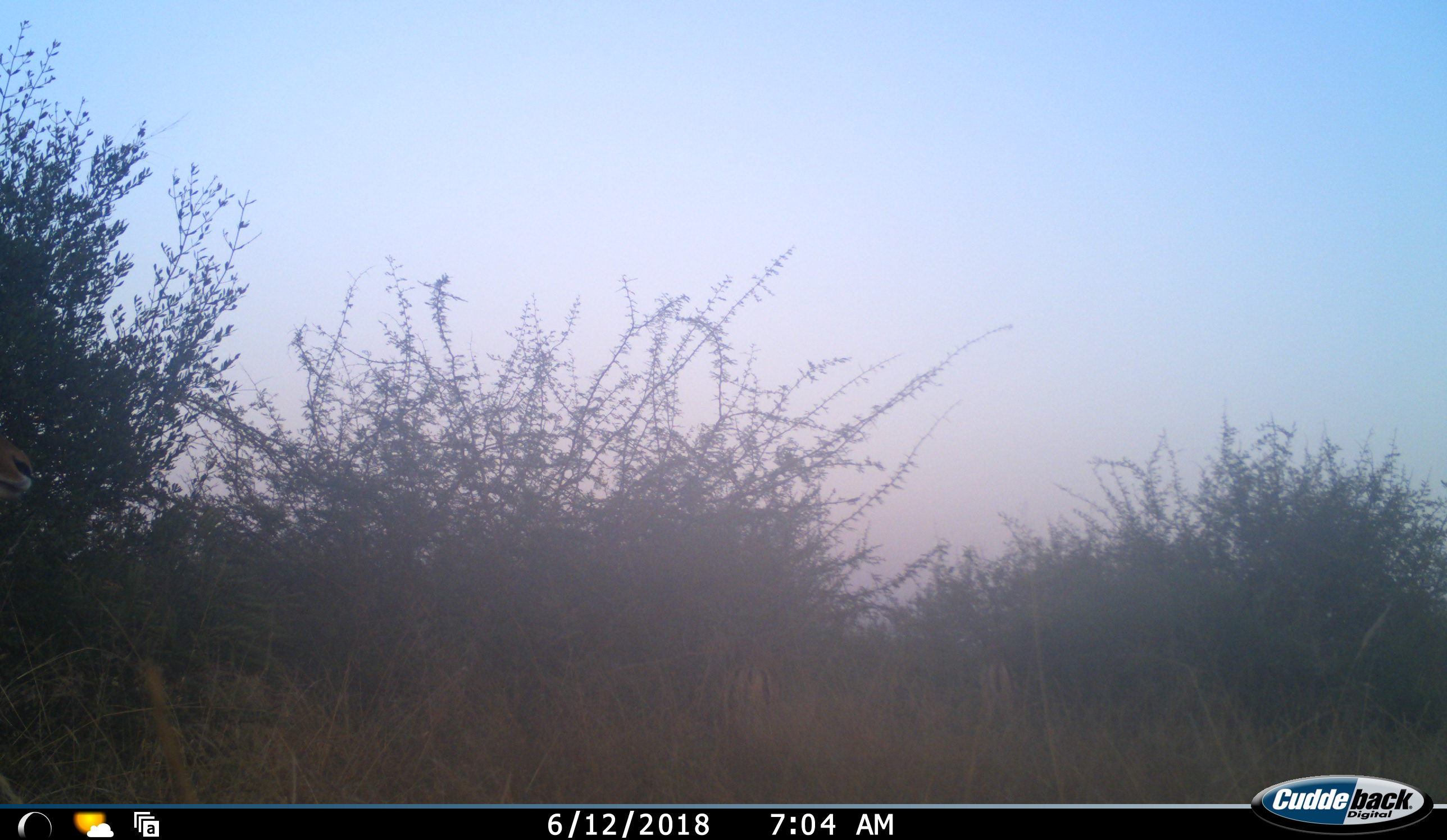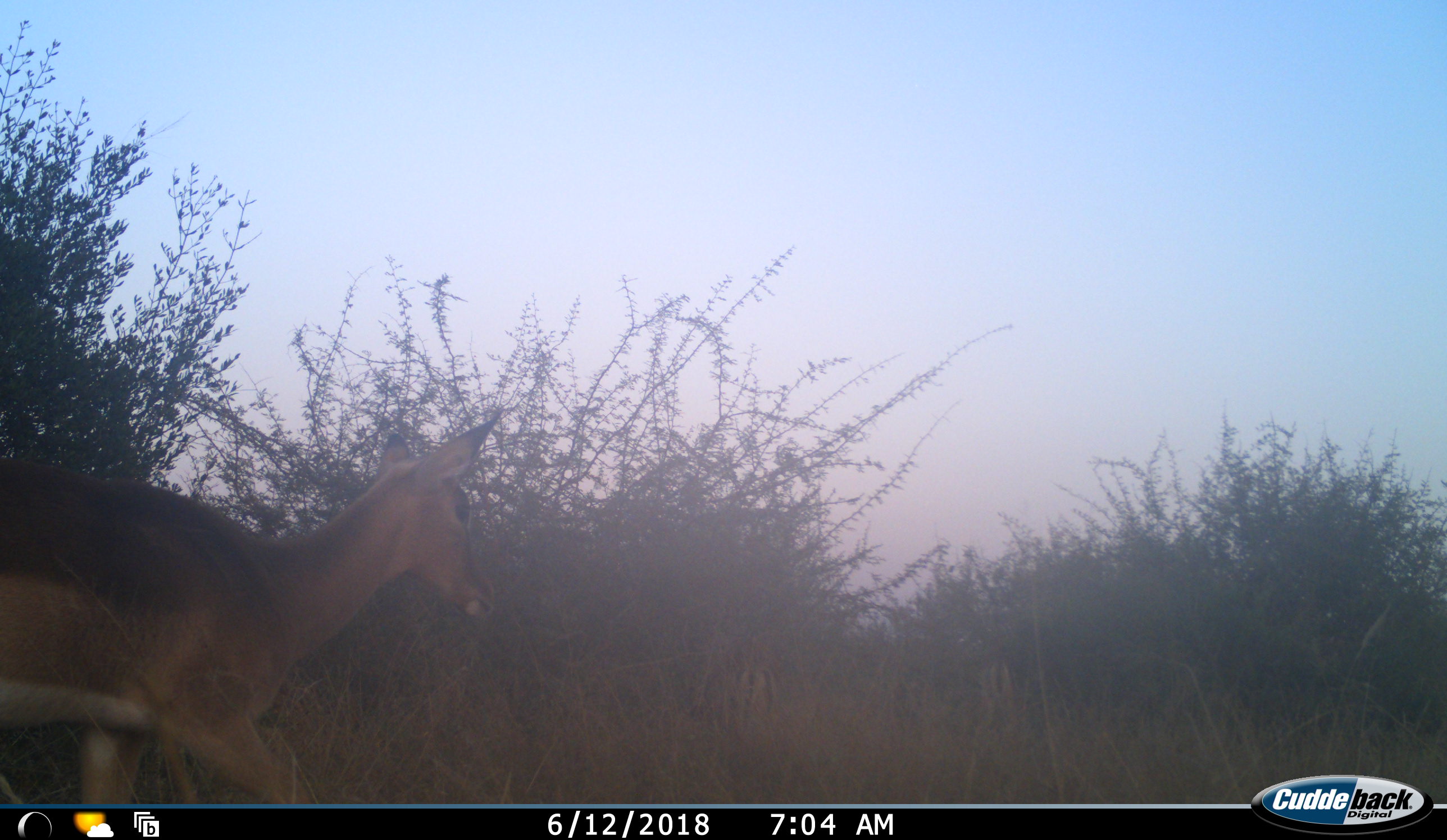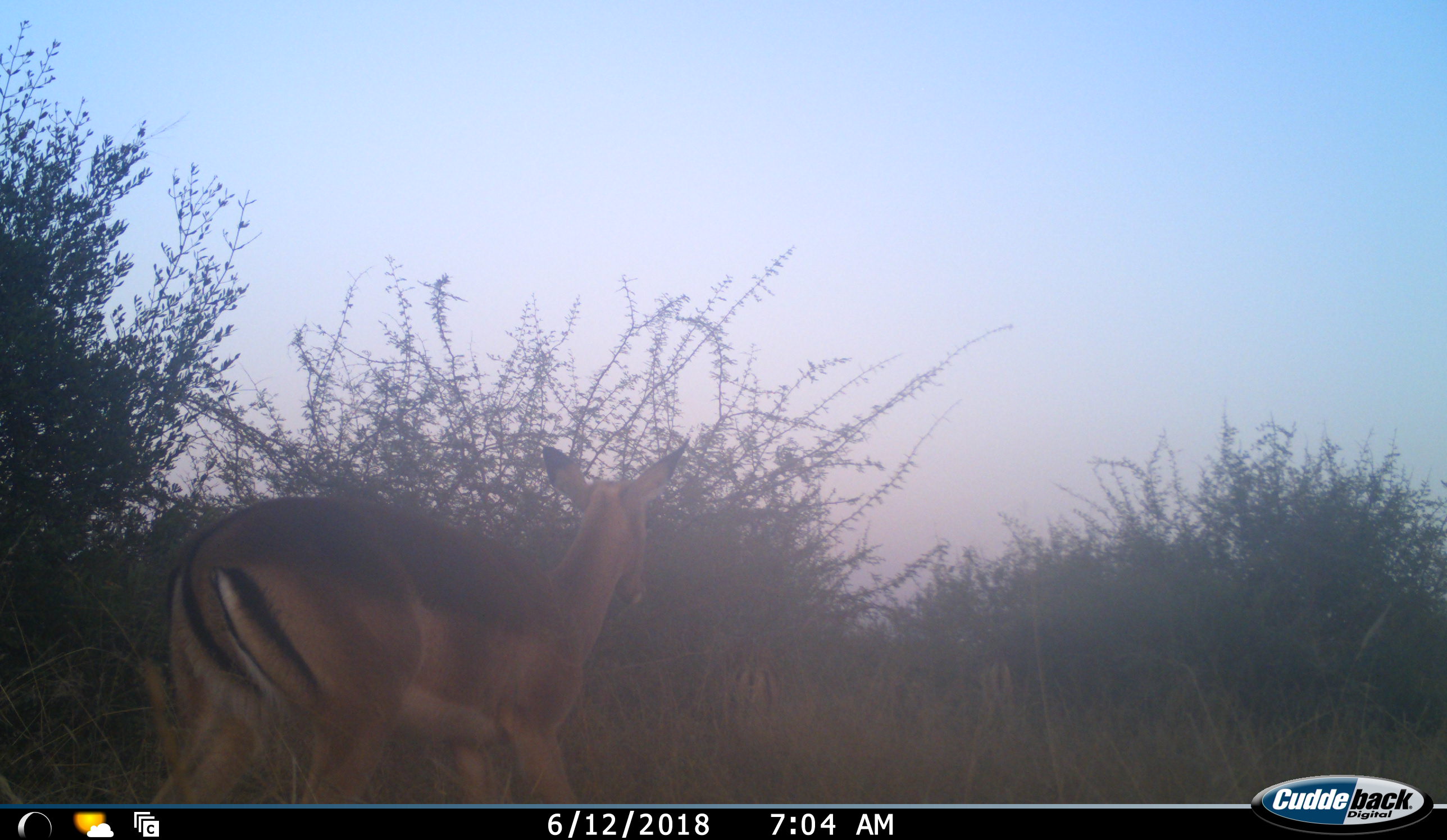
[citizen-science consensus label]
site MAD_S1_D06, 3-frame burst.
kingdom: Animalia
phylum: Chordata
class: Mammalia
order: Artiodactyla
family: Bovidae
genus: Aepyceros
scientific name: Aepyceros melampus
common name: impala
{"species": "impala (Aepyceros melampus)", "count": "1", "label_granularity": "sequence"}